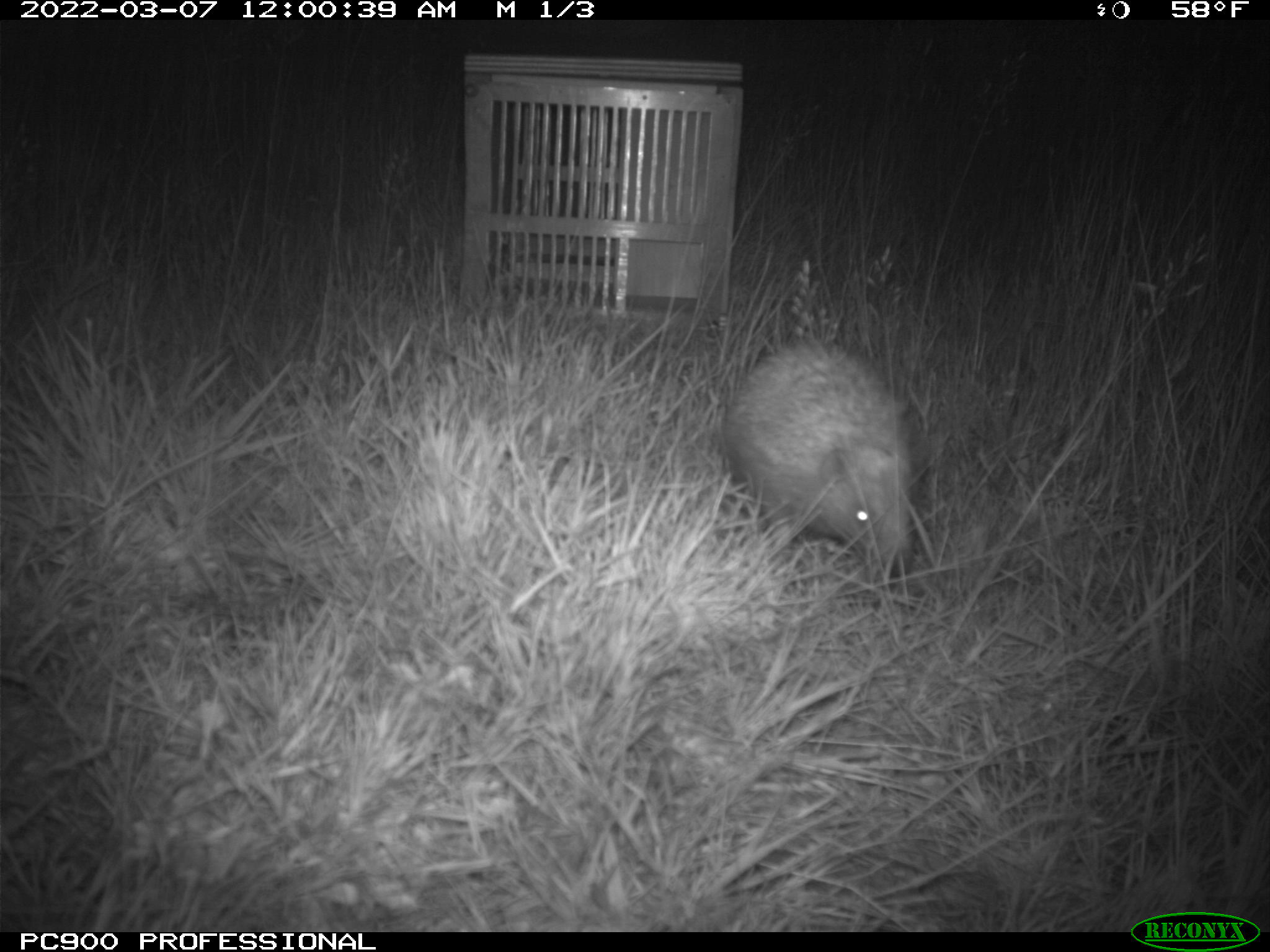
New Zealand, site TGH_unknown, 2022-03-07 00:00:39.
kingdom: Animalia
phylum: Chordata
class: Mammalia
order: Eulipotyphla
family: Erinaceidae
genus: Erinaceus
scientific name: Erinaceus europaeus europaeus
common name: european hedgehog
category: hedgehog